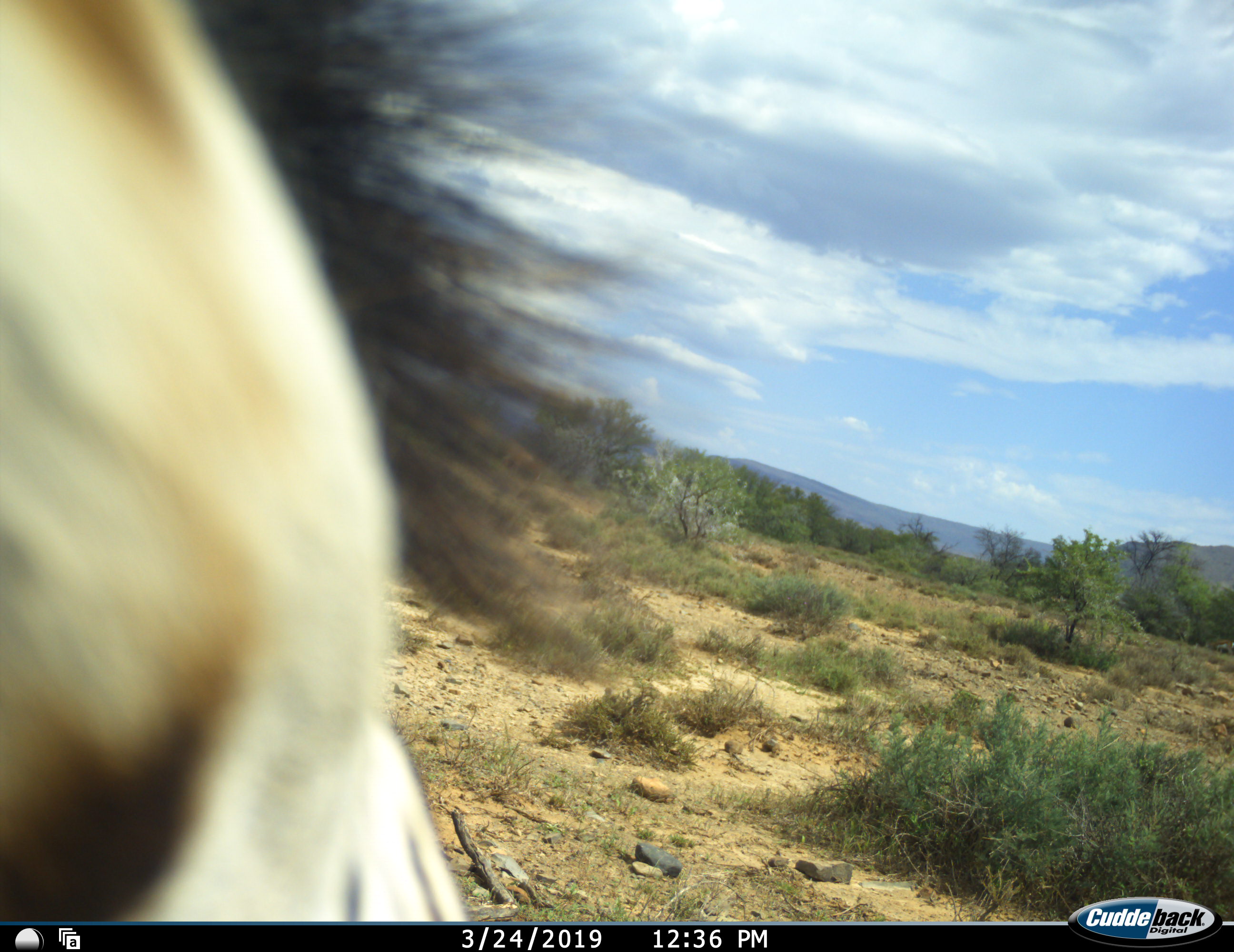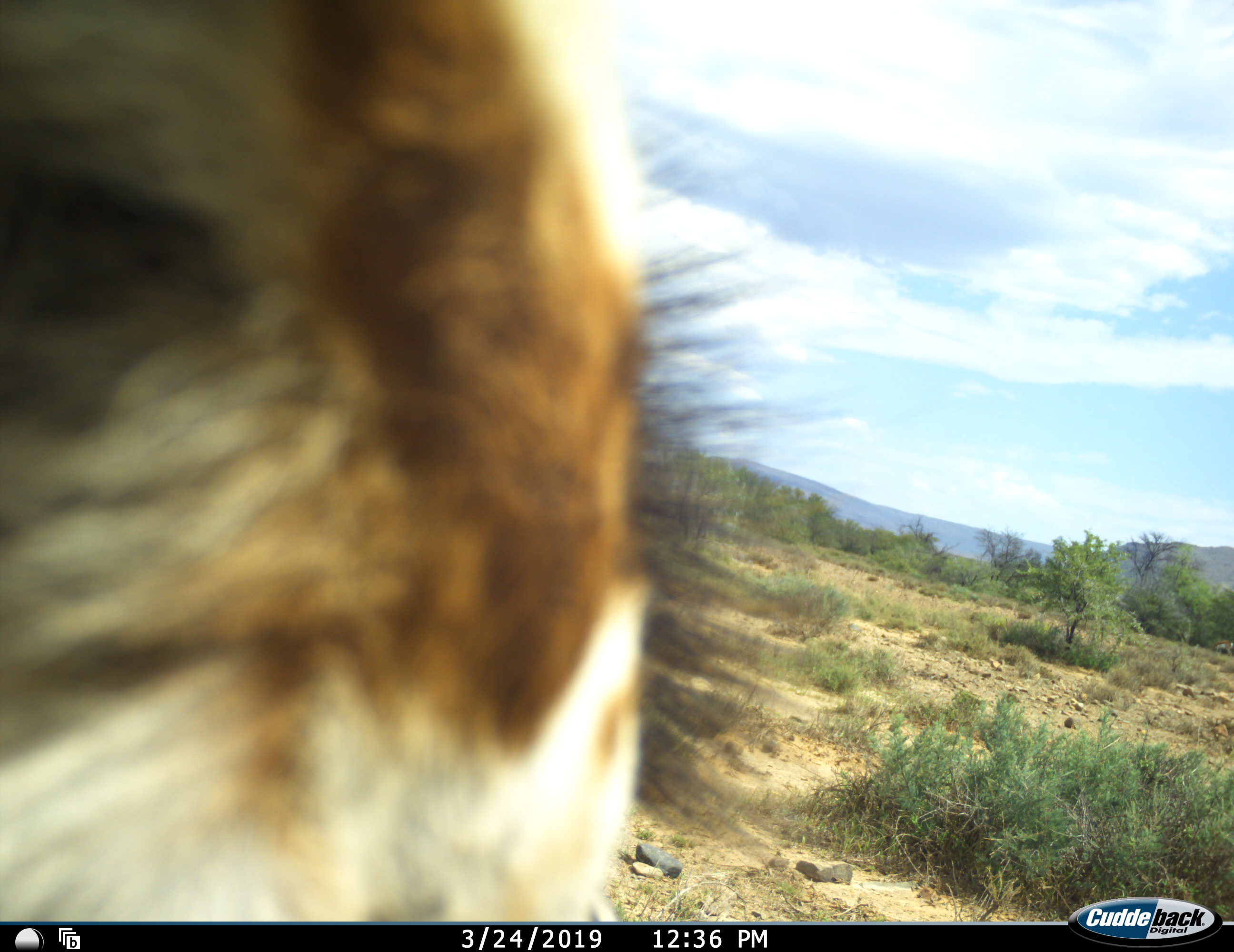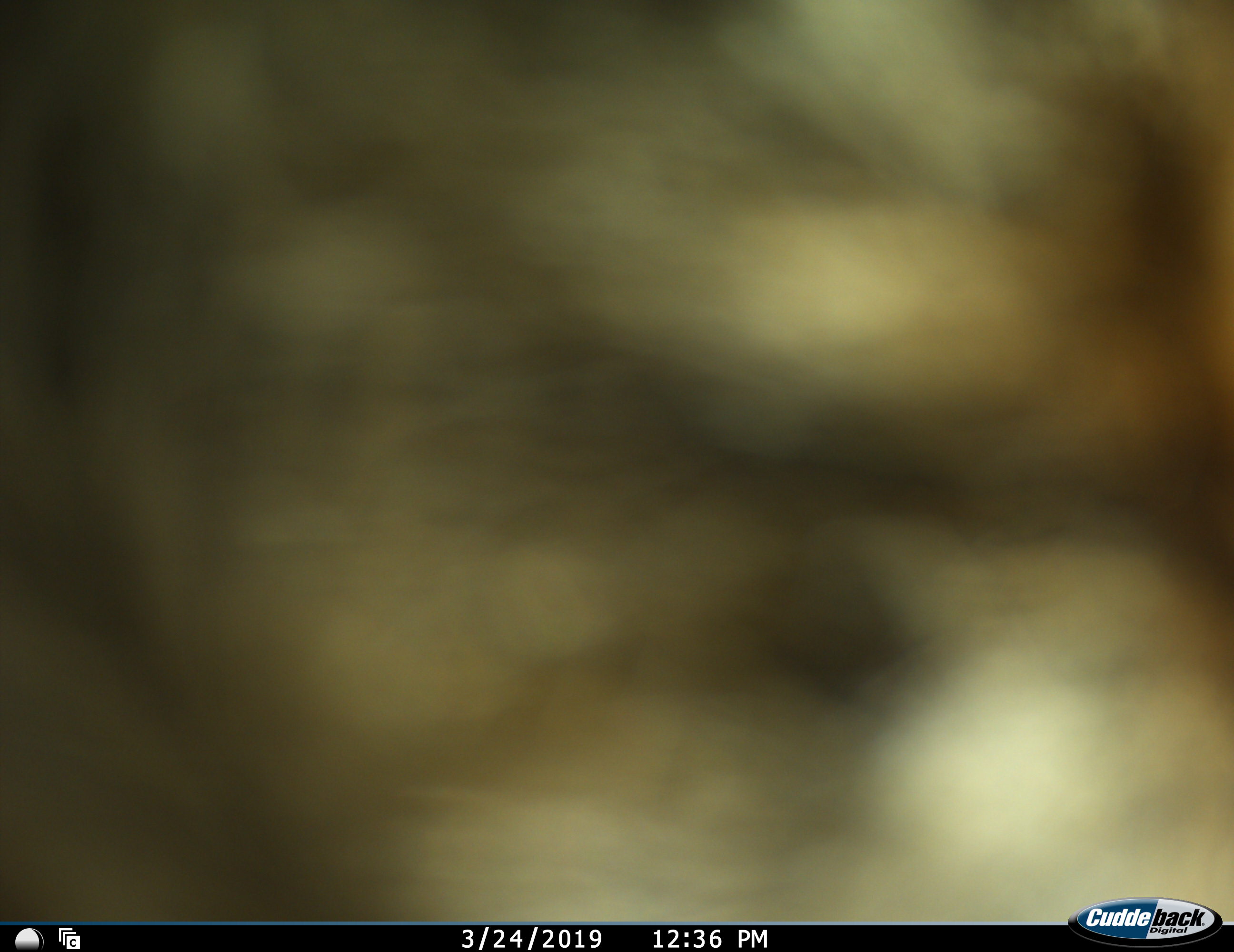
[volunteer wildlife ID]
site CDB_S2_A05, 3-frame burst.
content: unidentified animal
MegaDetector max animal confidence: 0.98